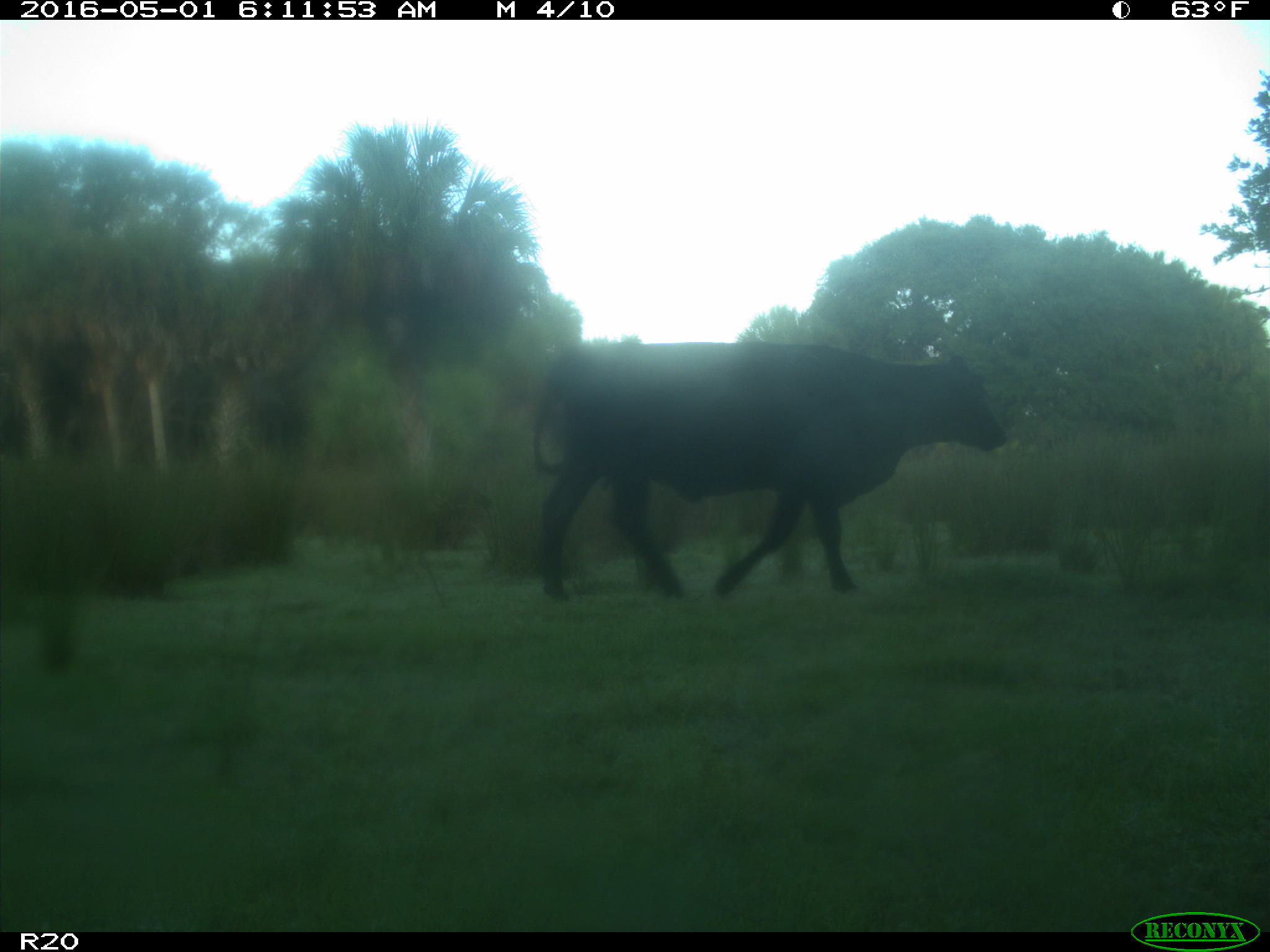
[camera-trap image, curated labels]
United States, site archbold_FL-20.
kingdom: Animalia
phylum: Chordata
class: Mammalia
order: Artiodactyla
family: Bovidae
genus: Bos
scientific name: Bos taurus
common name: domestic cow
Bos taurus (domestic cow).